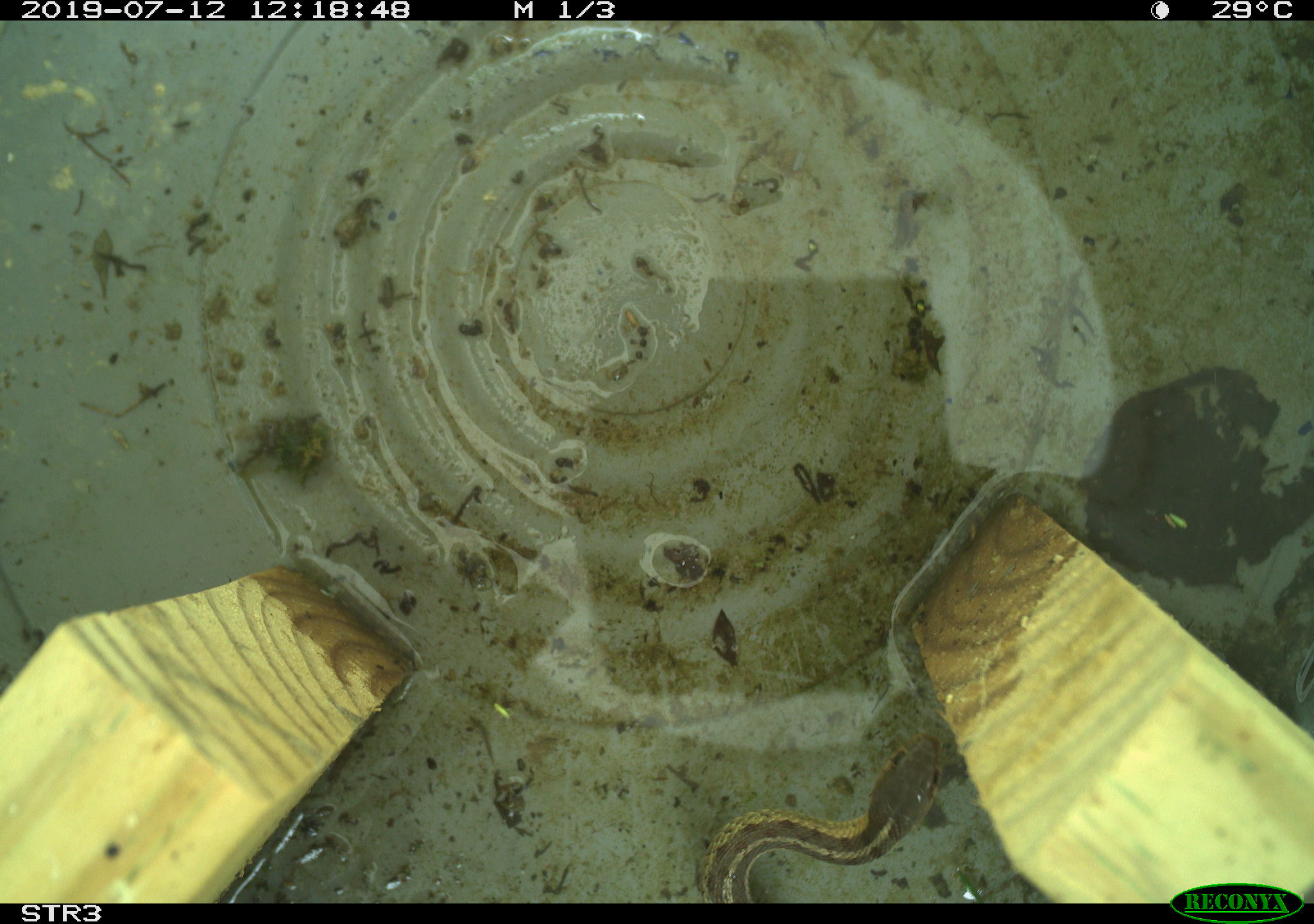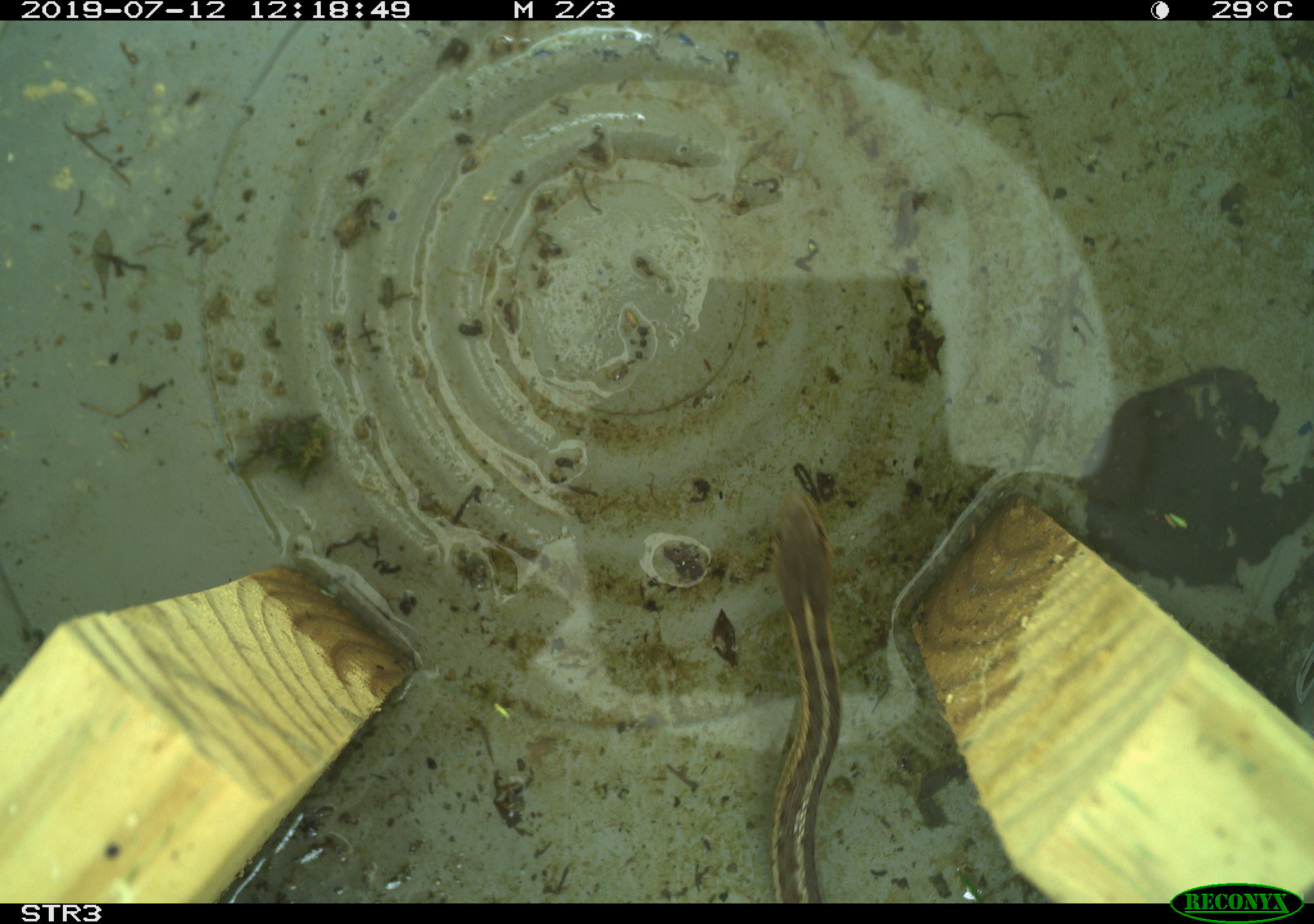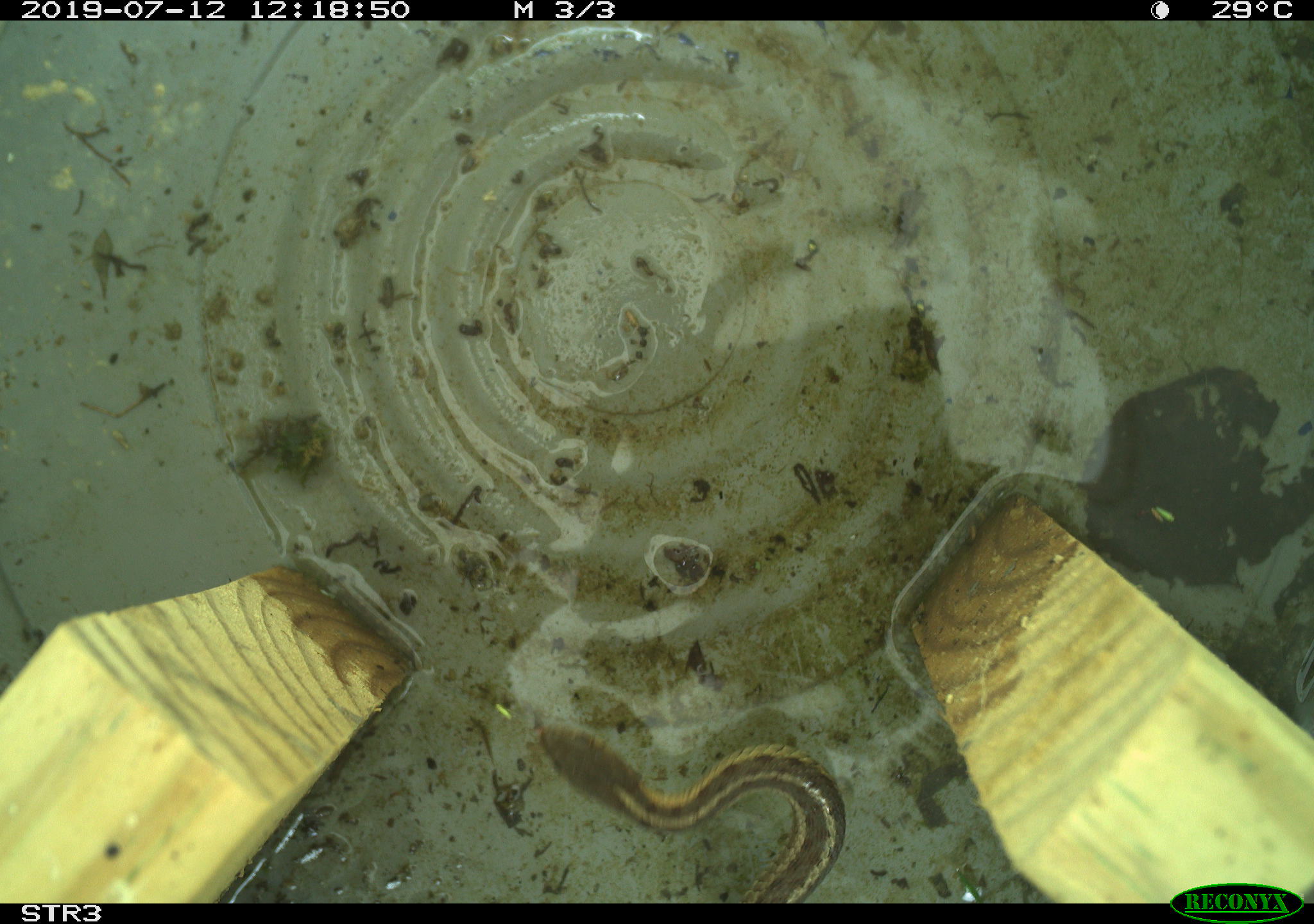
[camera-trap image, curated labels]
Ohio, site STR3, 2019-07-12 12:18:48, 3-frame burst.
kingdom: Animalia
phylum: Chordata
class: Reptilia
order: Squamata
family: Colubridae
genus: Thamnophis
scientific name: Thamnophis sirtalis sirtalis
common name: eastern gartersnake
Eastern gartersnake (Thamnophis sirtalis sirtalis).